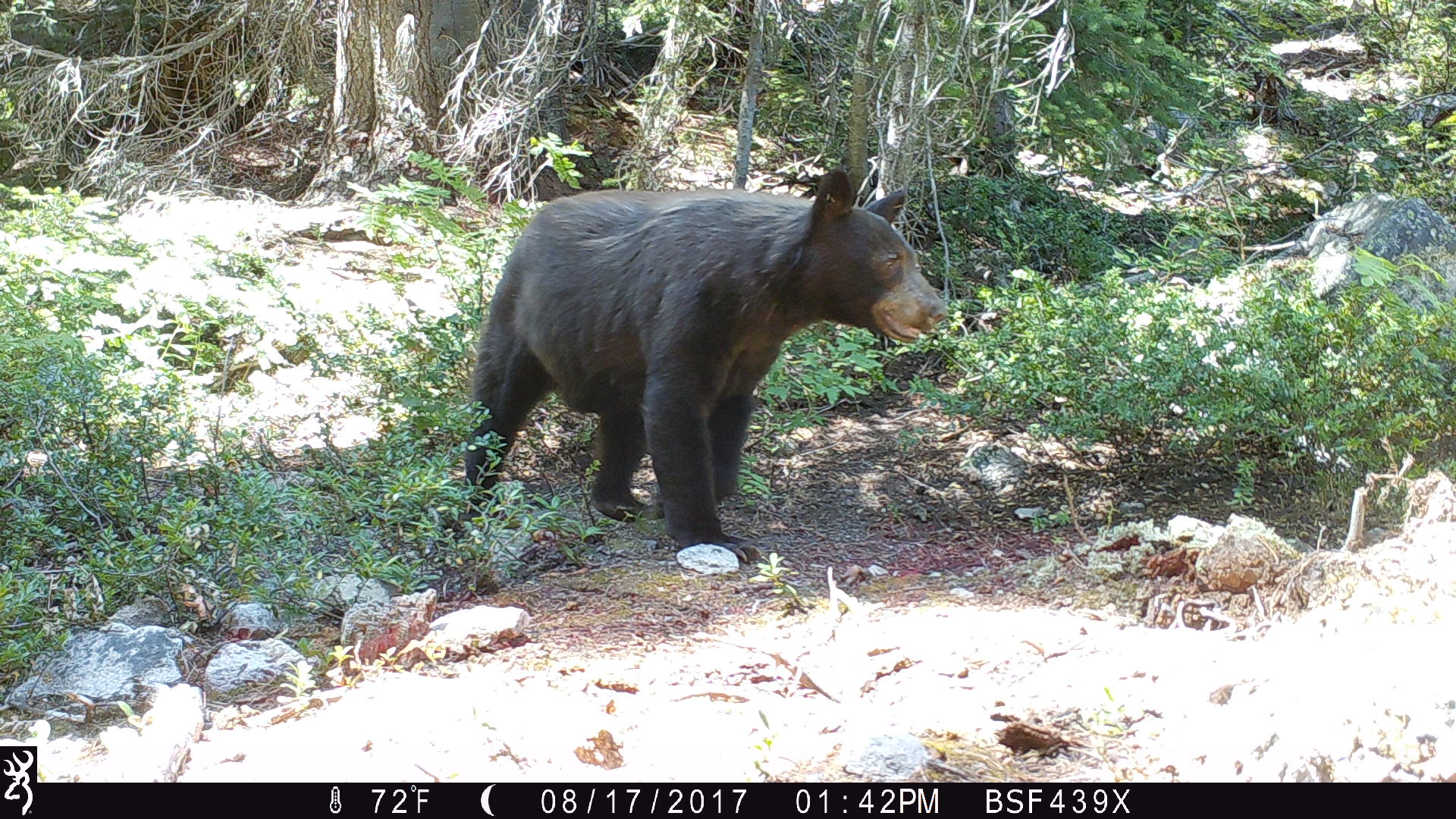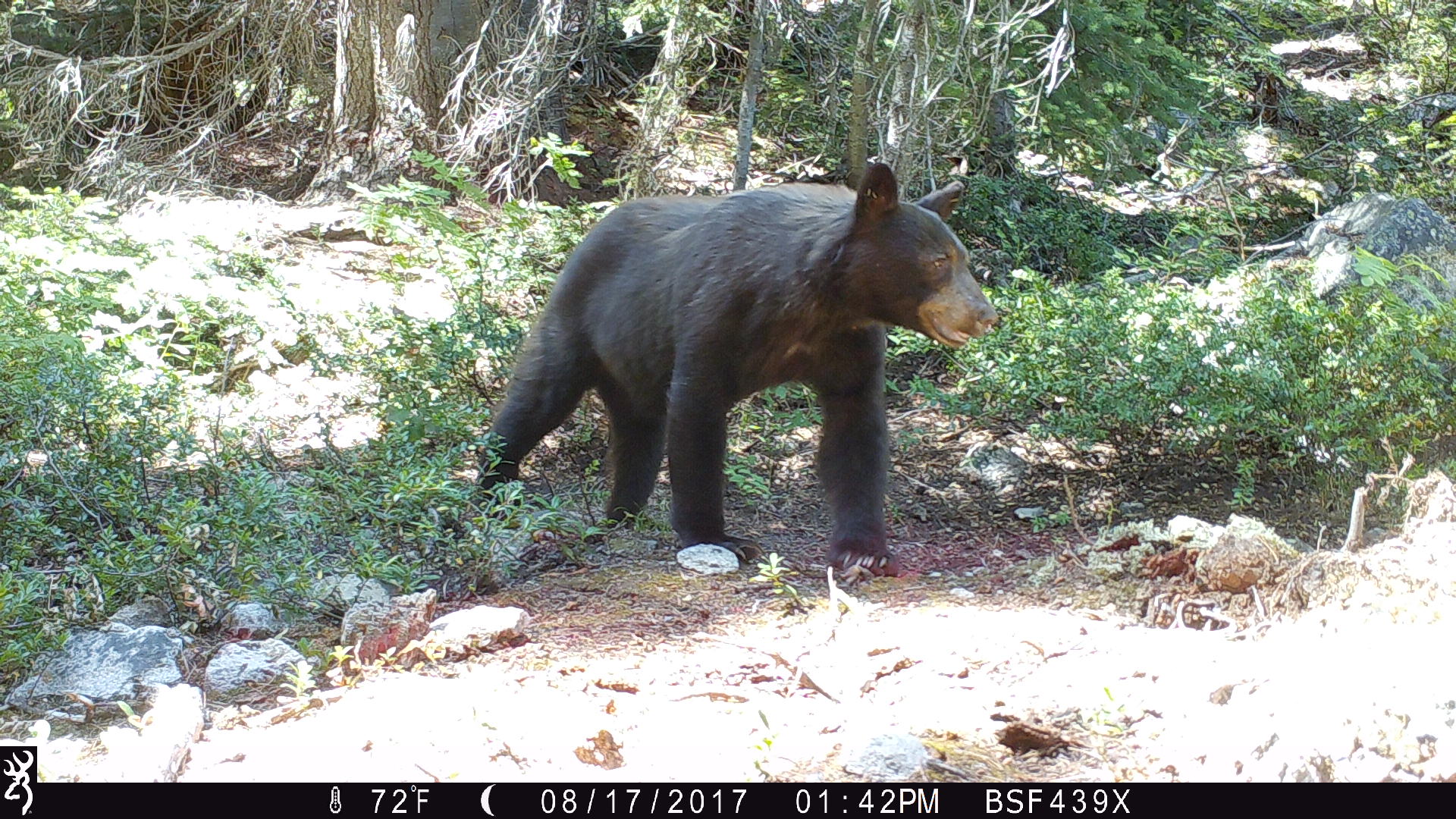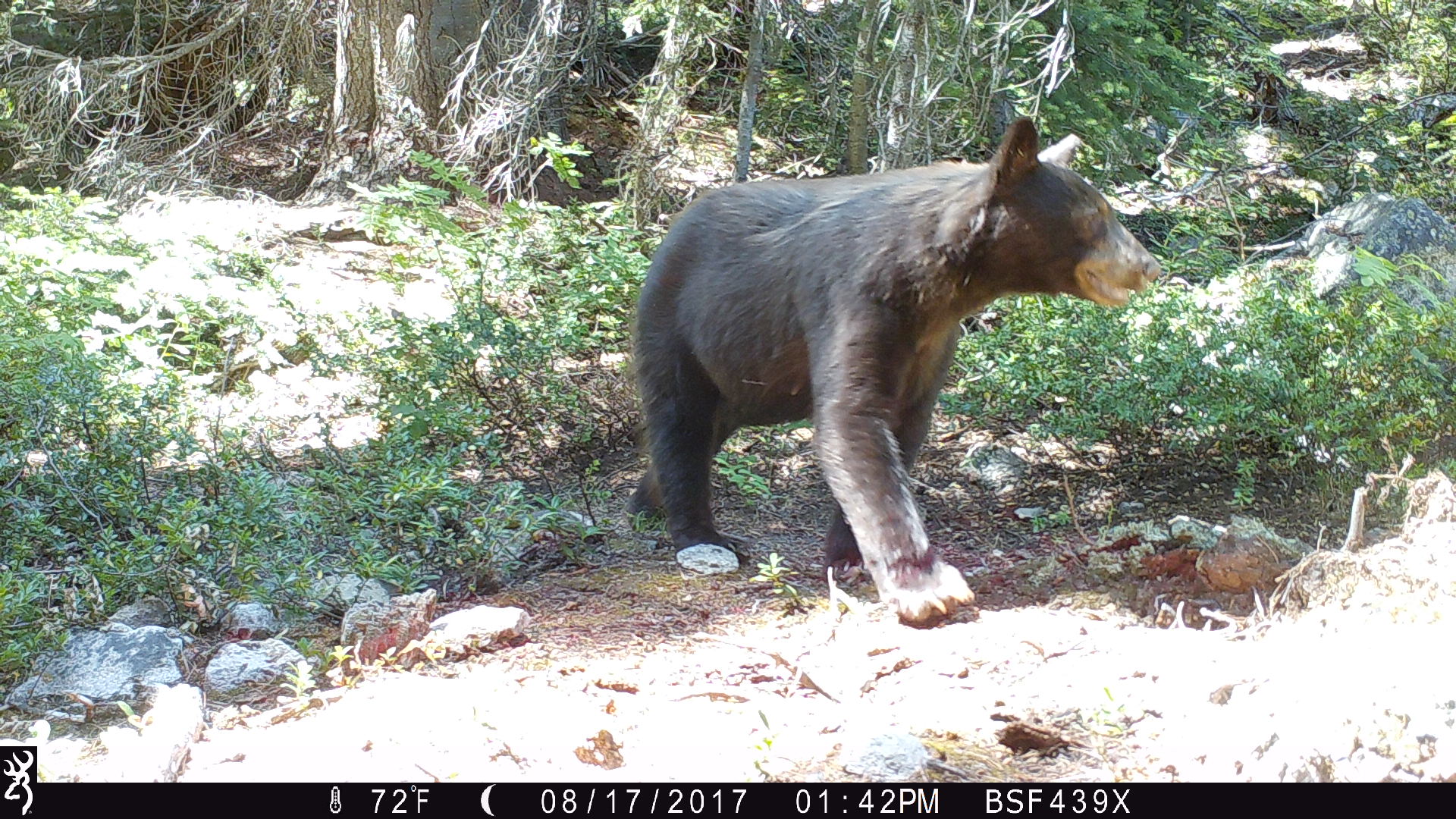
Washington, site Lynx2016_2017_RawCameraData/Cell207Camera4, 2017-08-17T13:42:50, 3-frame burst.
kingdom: Animalia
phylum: Chordata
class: Mammalia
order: Carnivora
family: Ursidae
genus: Ursus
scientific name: Ursus americanus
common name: american black bear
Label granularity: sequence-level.